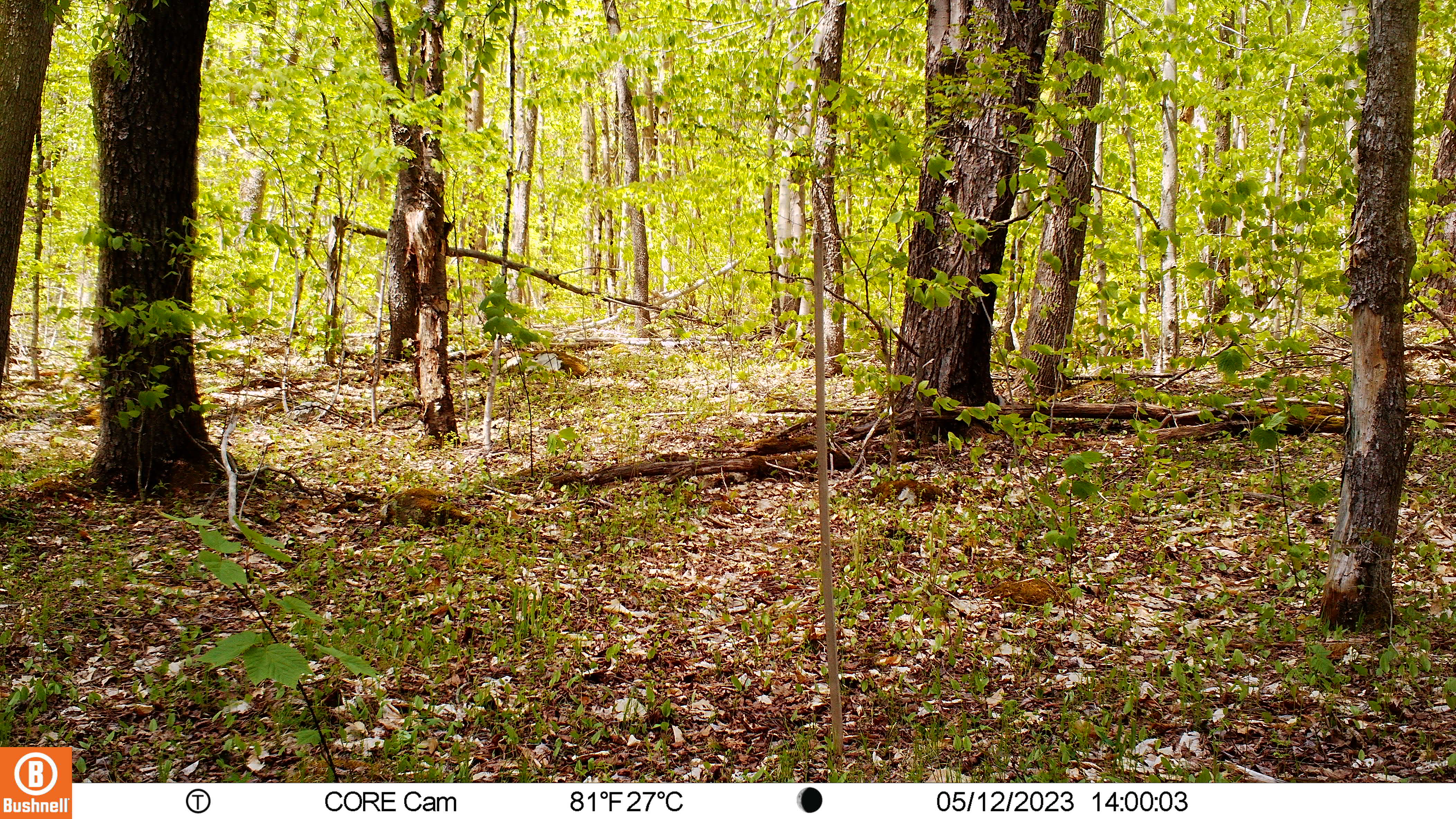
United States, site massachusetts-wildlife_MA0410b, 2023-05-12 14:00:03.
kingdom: Animalia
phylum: Chordata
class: Mammalia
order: Artiodactyla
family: Cervidae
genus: Odocoileus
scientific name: Odocoileus virginianus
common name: white-tailed deer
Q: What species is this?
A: White-tailed deer (Odocoileus virginianus).